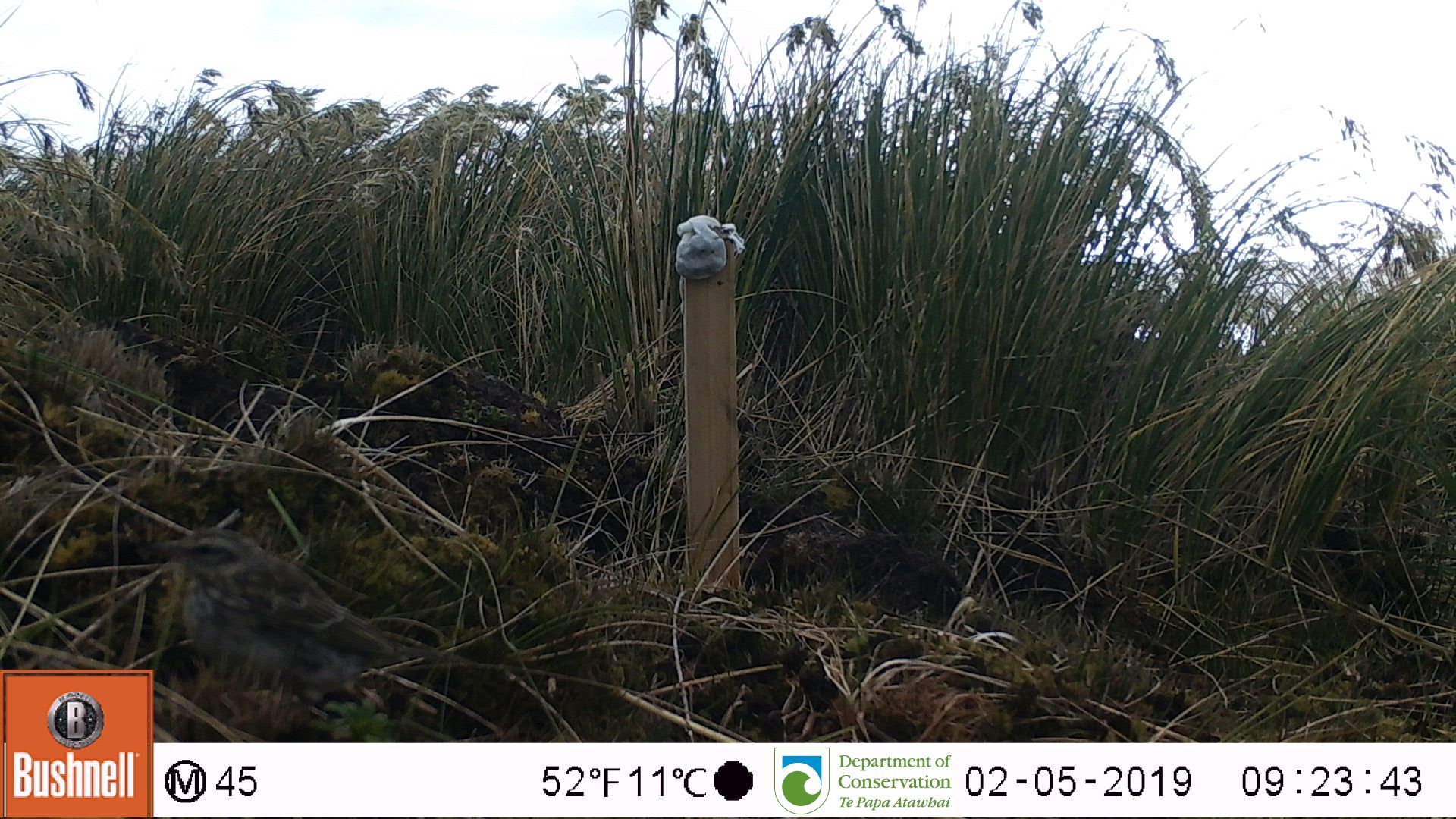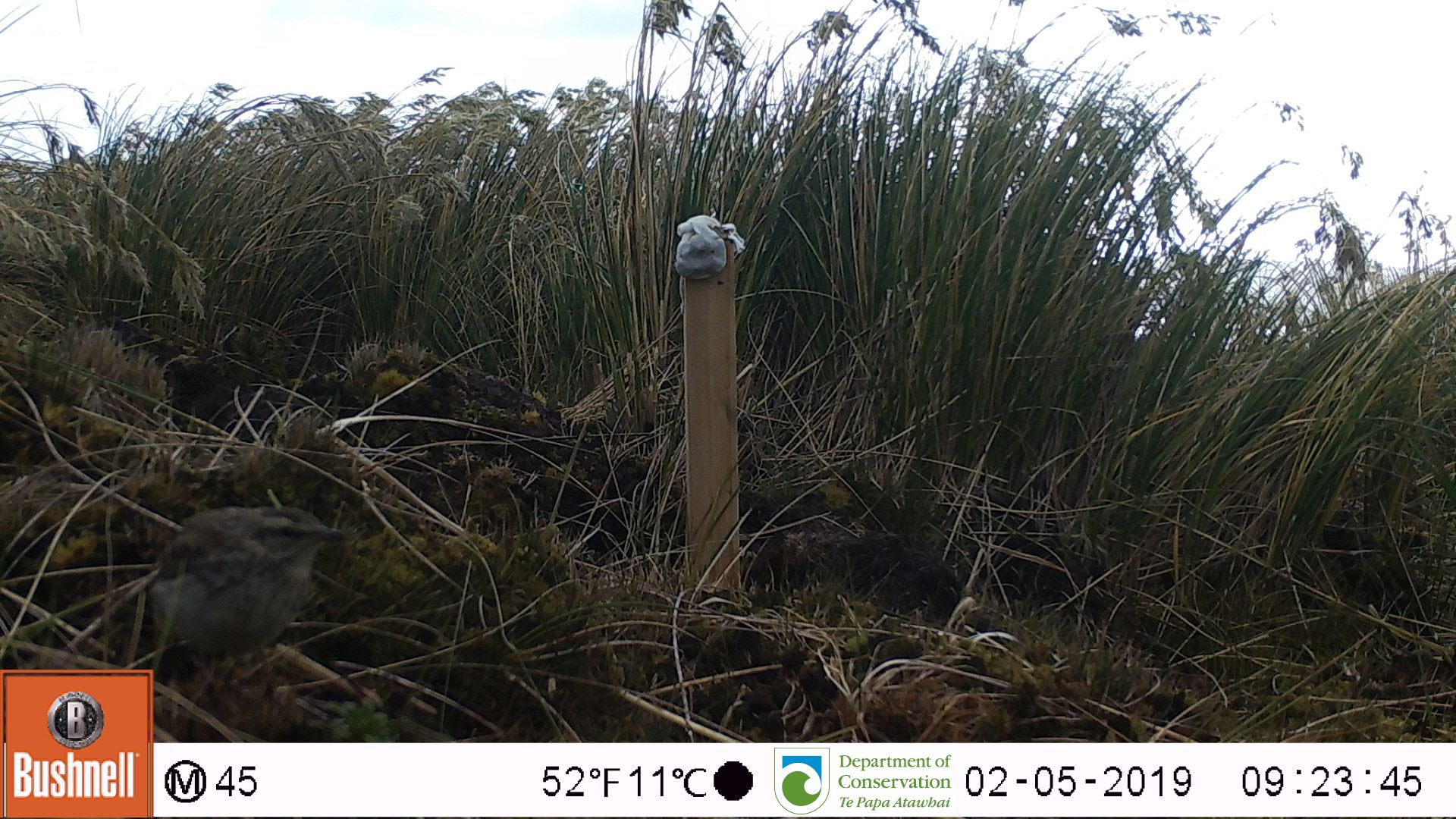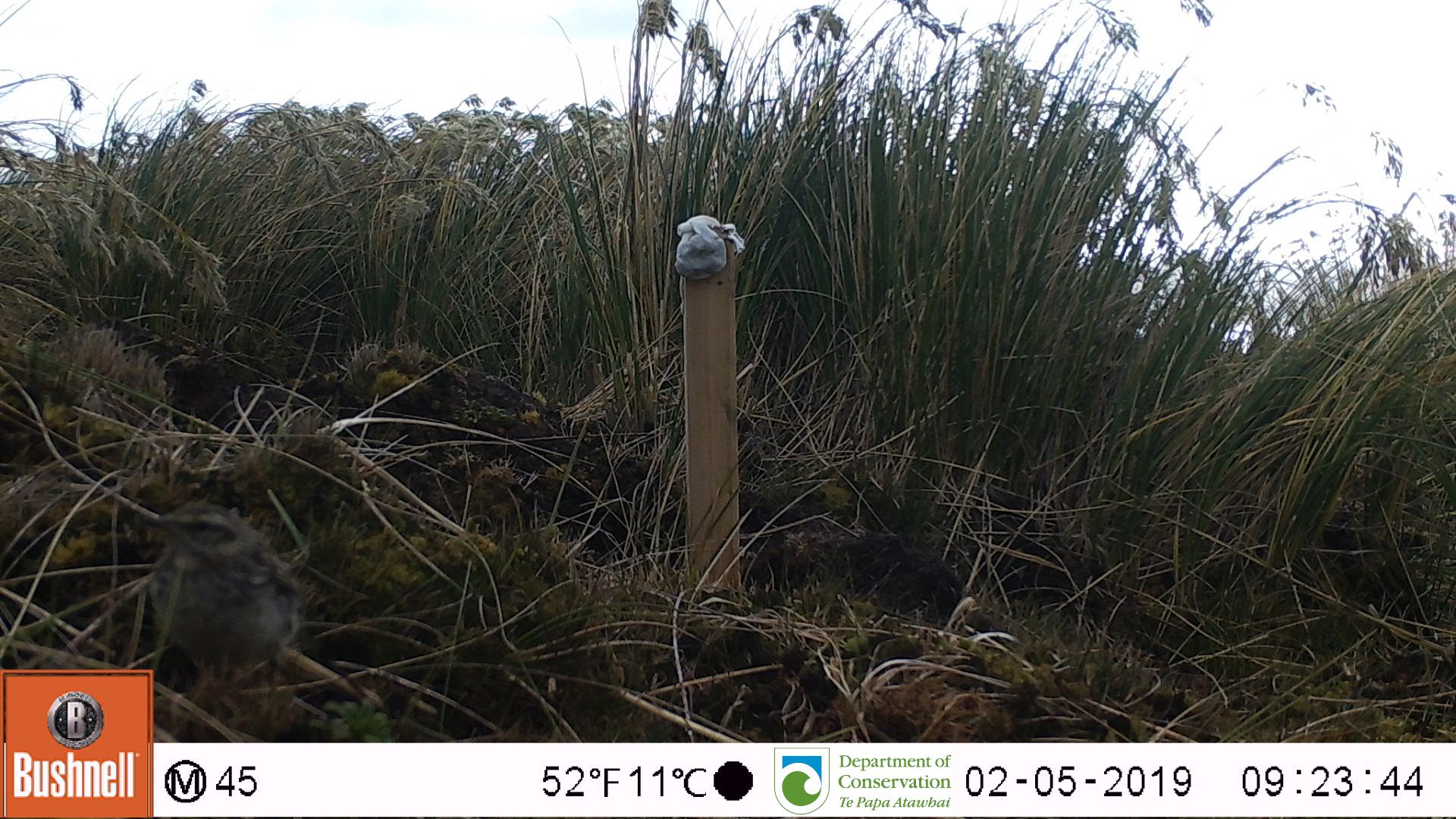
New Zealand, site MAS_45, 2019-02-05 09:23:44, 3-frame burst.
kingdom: Animalia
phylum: Chordata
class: Aves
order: Passeriformes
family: Motacillidae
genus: Anthus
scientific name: Anthus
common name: pipit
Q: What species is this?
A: Pipit (Anthus).